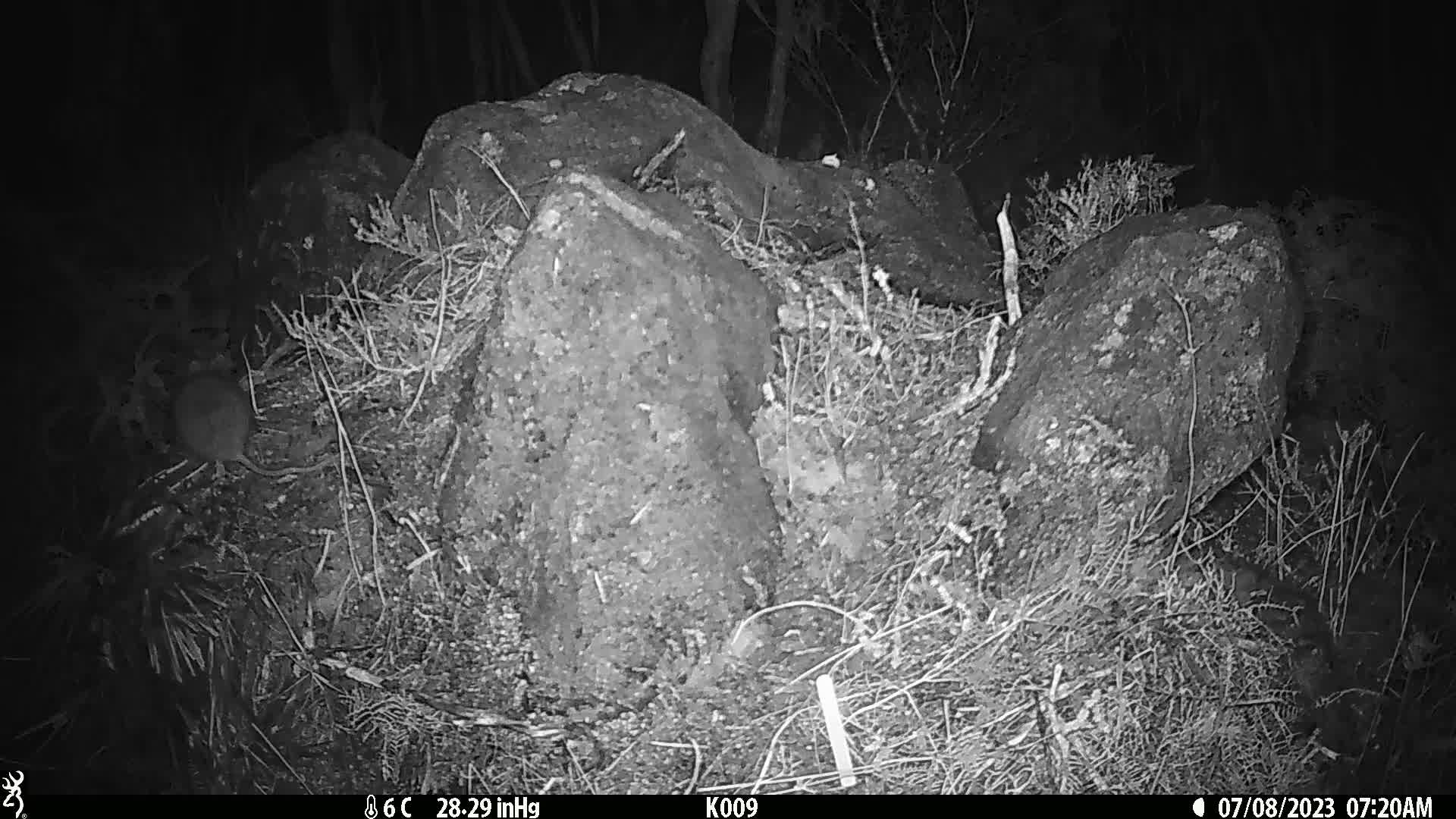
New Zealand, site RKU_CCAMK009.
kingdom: Animalia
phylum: Chordata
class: Mammalia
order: Rodentia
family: Muridae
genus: Rattus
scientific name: Rattus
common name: rat